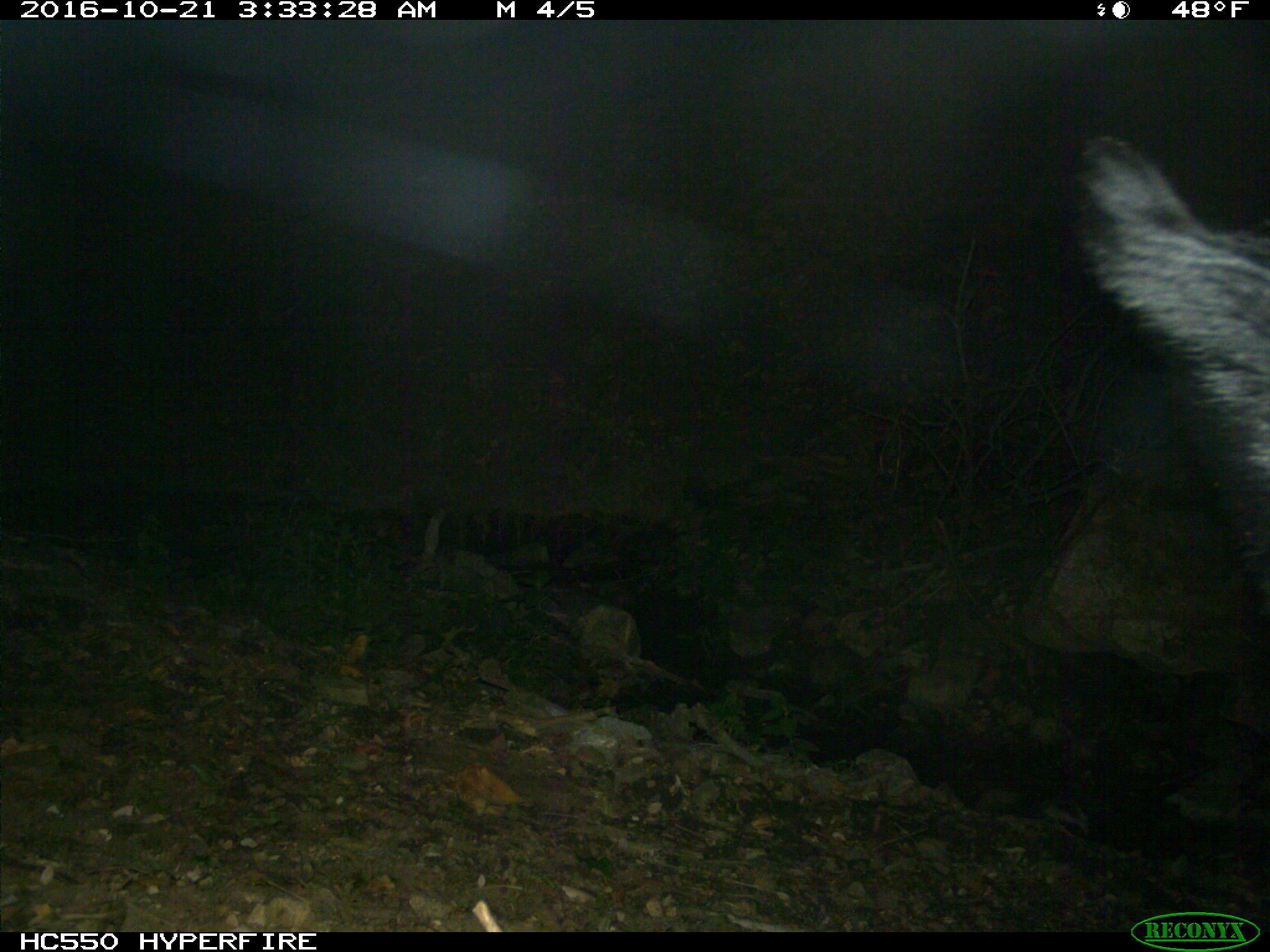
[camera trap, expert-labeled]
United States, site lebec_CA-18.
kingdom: Animalia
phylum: Chordata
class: Mammalia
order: Artiodactyla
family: Suidae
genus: Sus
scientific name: Sus scrofa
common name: wild boar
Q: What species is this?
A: Sus scrofa (wild boar).